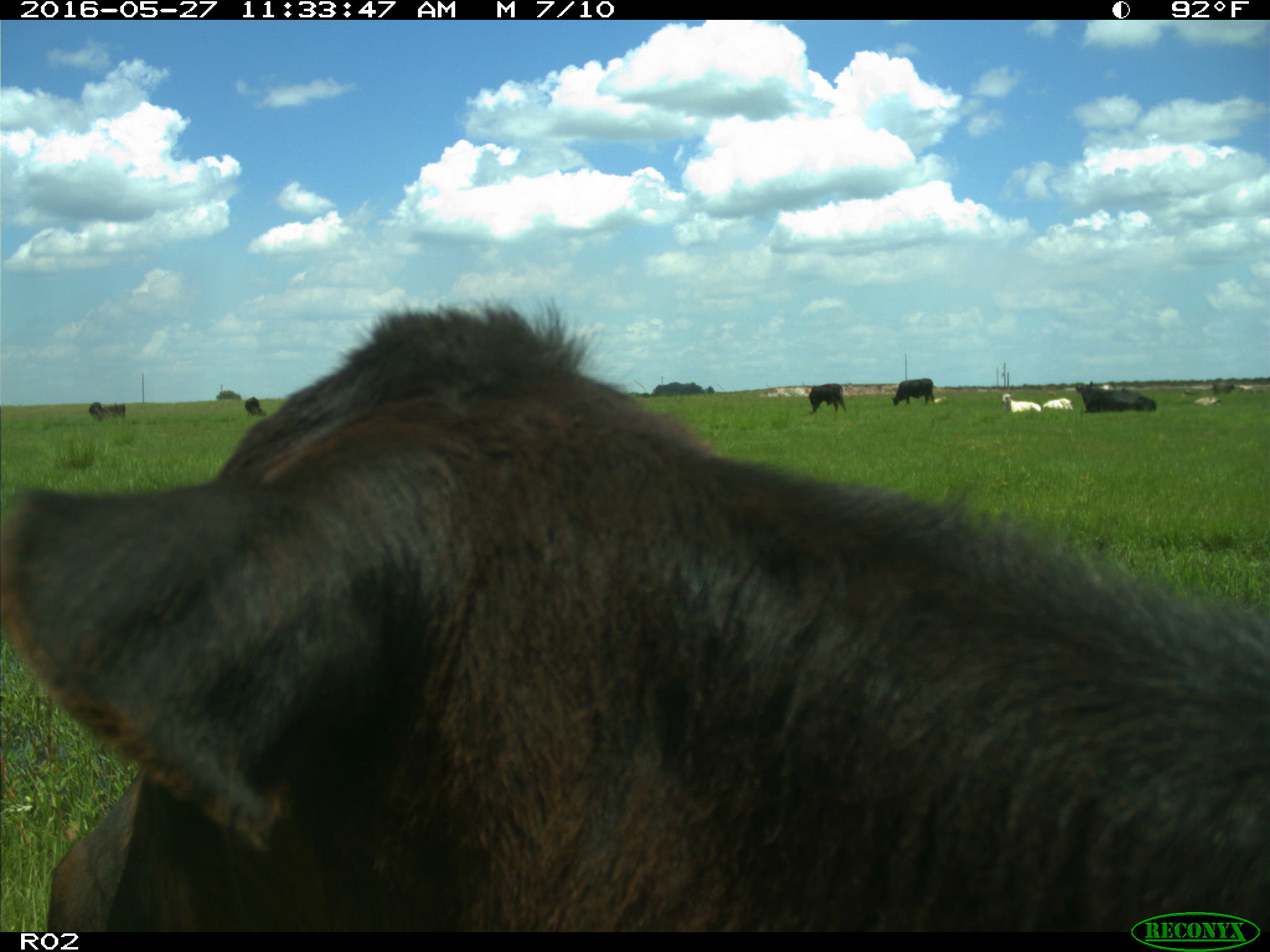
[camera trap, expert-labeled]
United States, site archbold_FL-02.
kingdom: Animalia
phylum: Chordata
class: Mammalia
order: Artiodactyla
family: Bovidae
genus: Bos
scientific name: Bos taurus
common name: domestic cow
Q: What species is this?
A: Bos taurus (domestic cow).